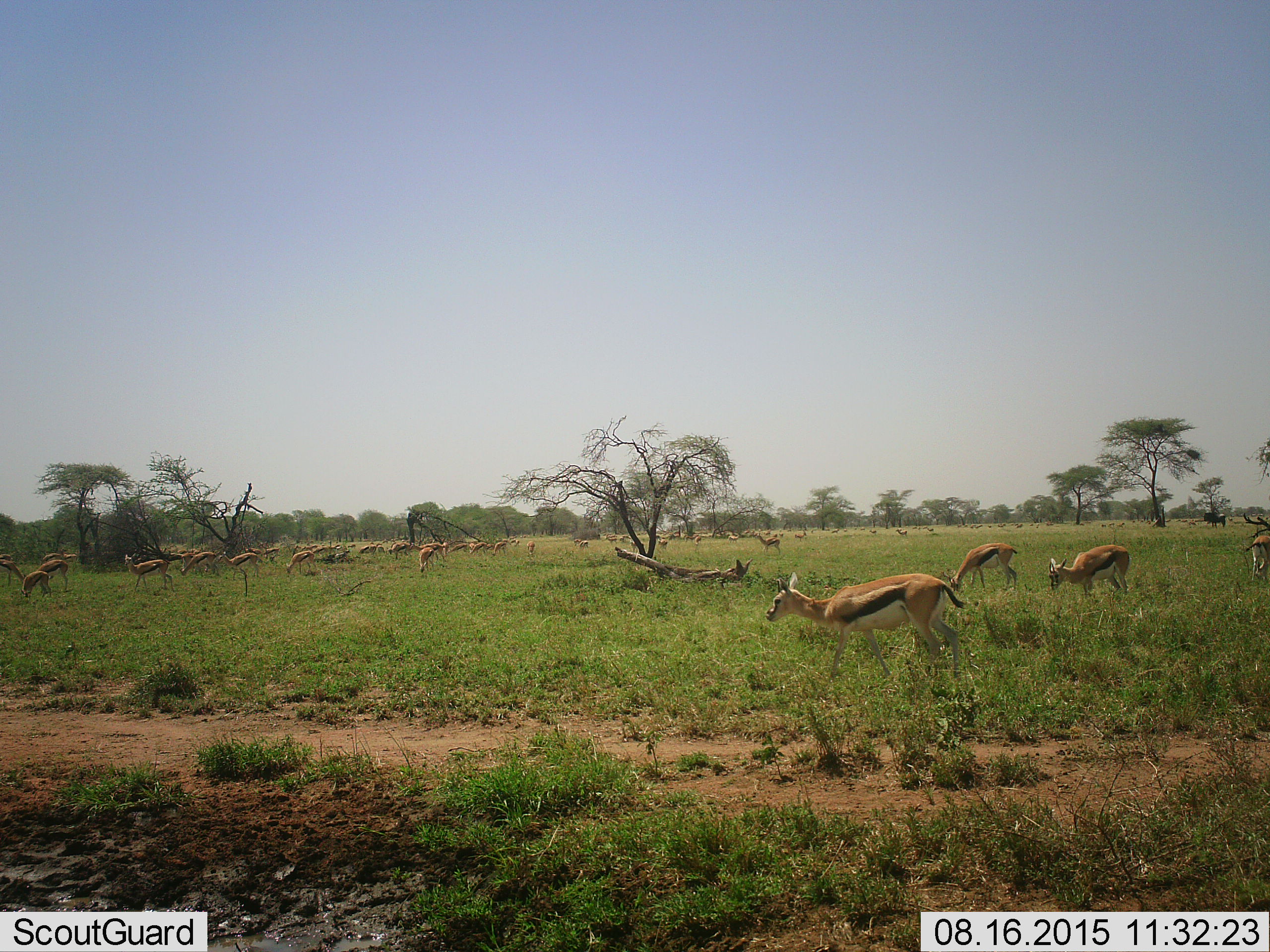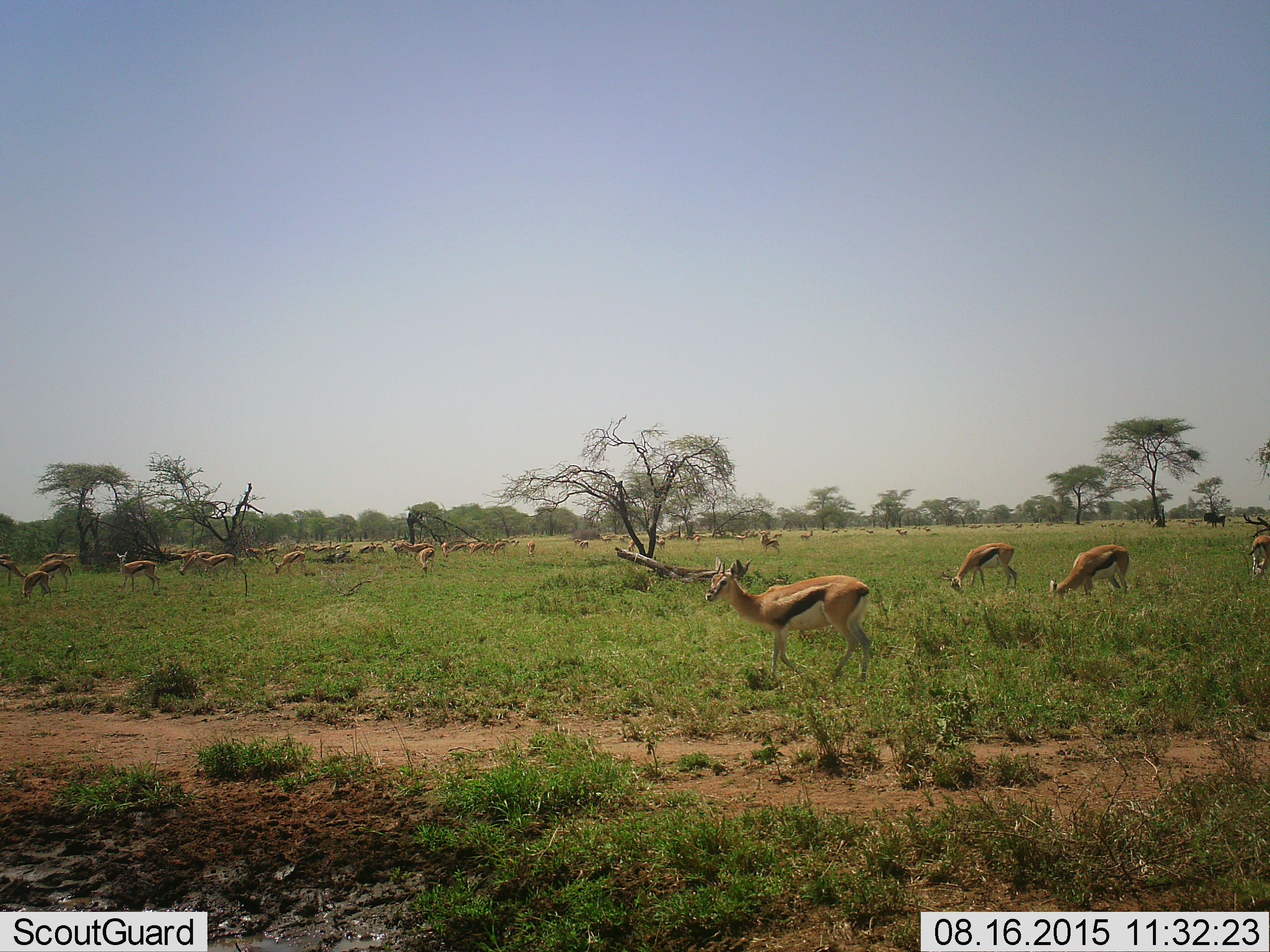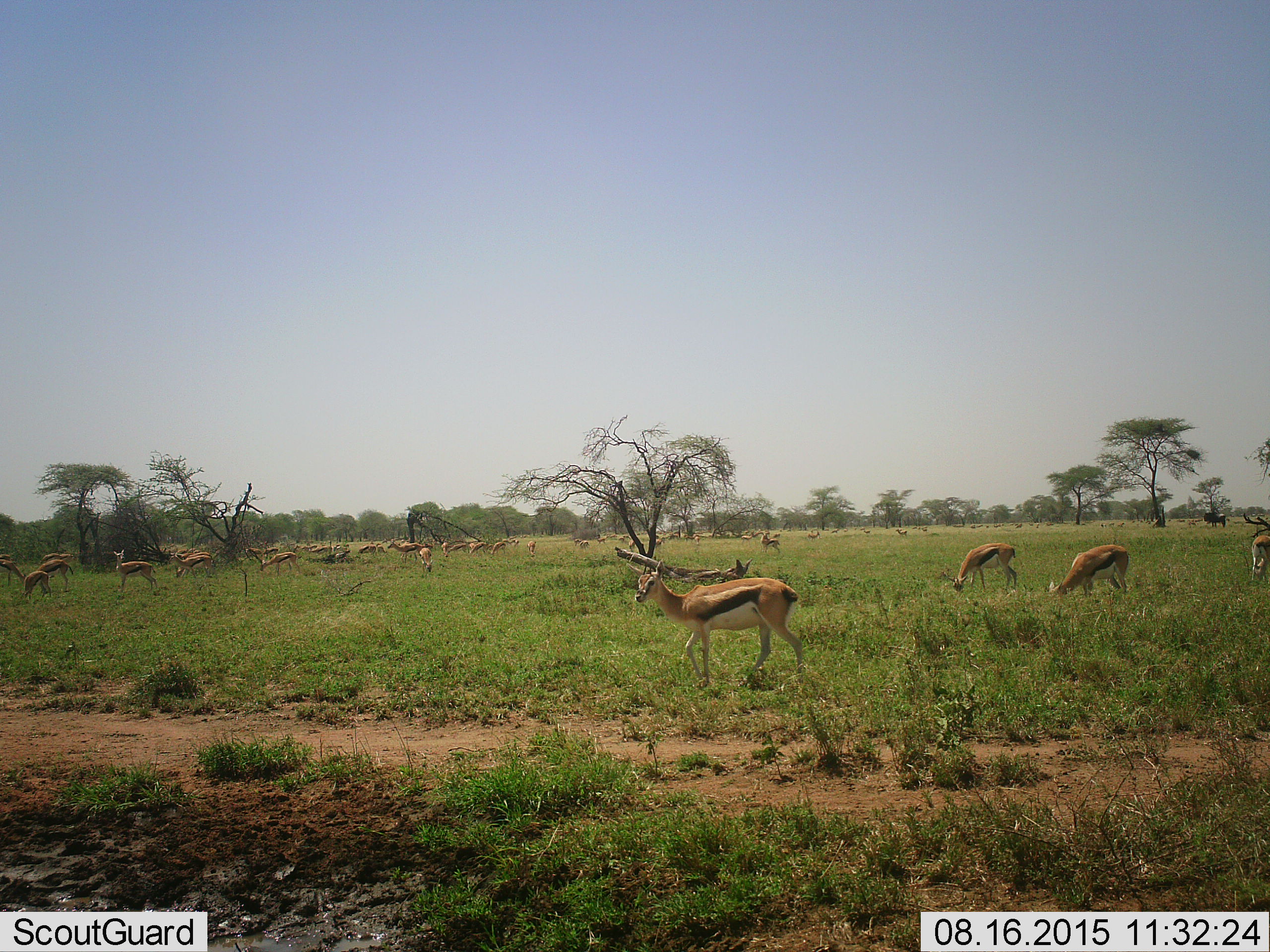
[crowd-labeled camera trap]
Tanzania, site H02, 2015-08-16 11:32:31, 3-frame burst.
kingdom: Animalia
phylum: Chordata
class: Mammalia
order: Artiodactyla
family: Bovidae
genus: Eudorcas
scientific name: Eudorcas thomsonii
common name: thomson's gazelle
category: gazellethomsons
Gazellethomsons (thomson's gazelle) (Eudorcas thomsonii), count 51+. Behavior (volunteer vote fractions): standing 67%, resting 0%, moving 78%, interacting 0%. Young present (vote fraction): 0%. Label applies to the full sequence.